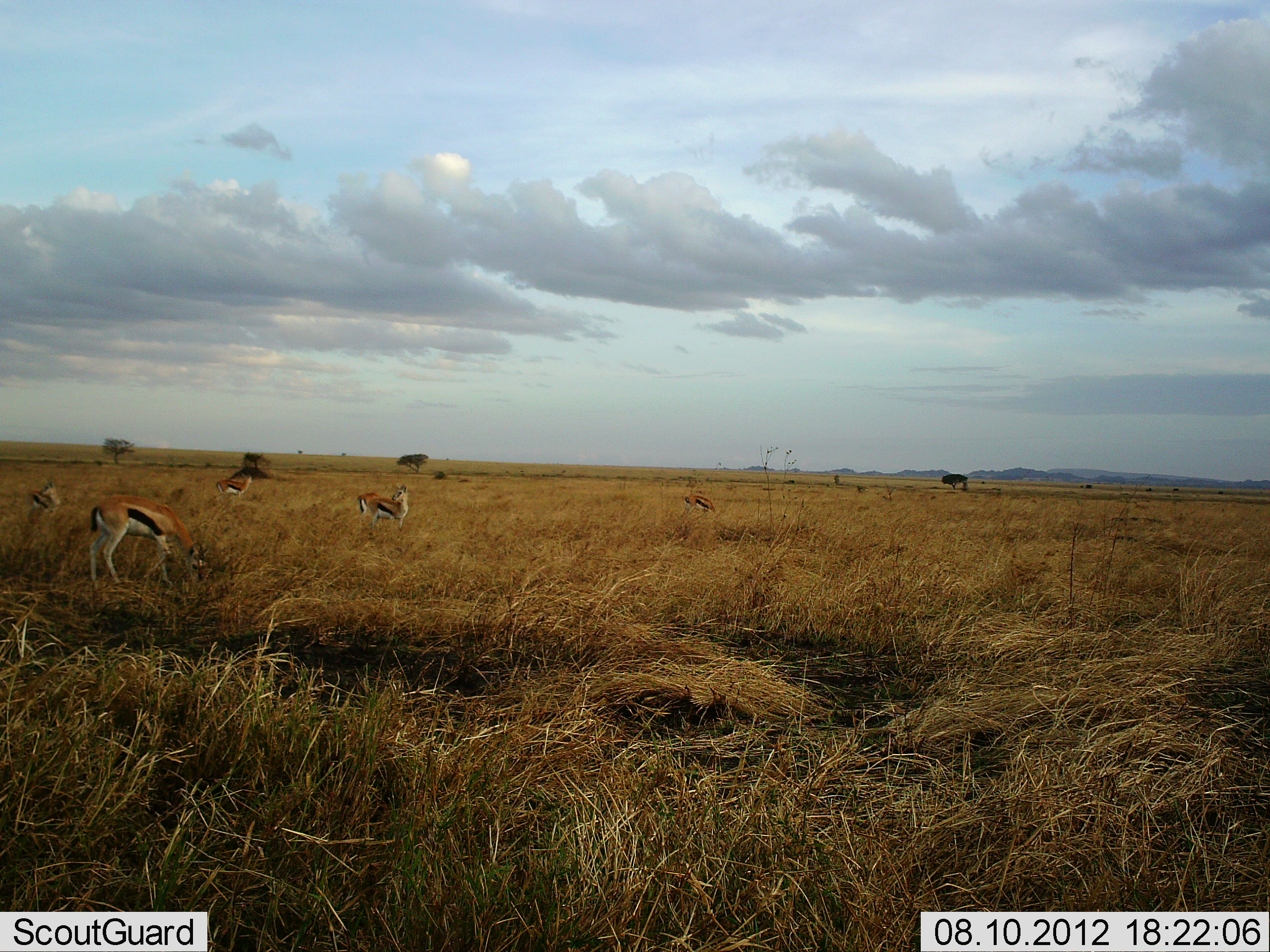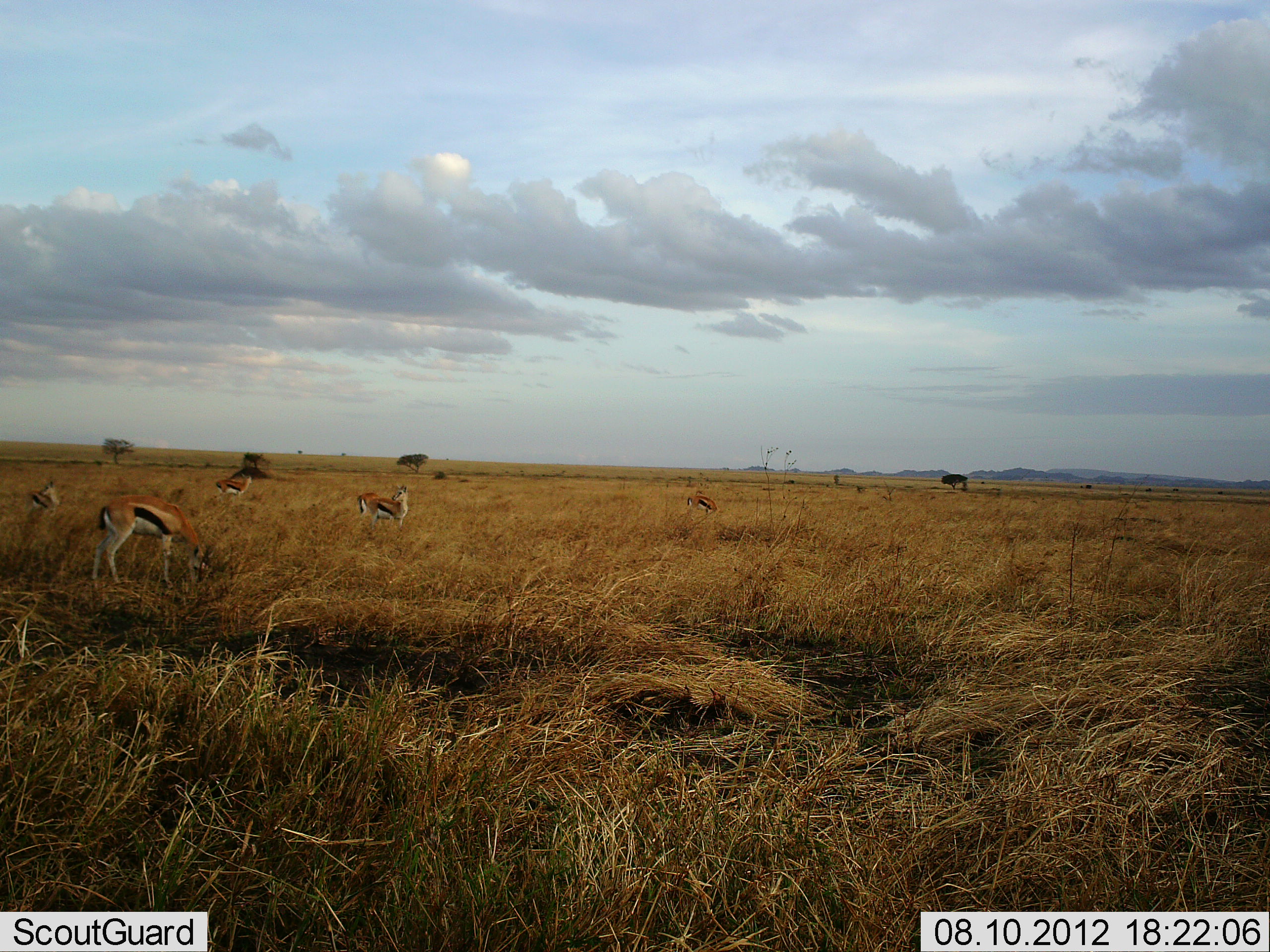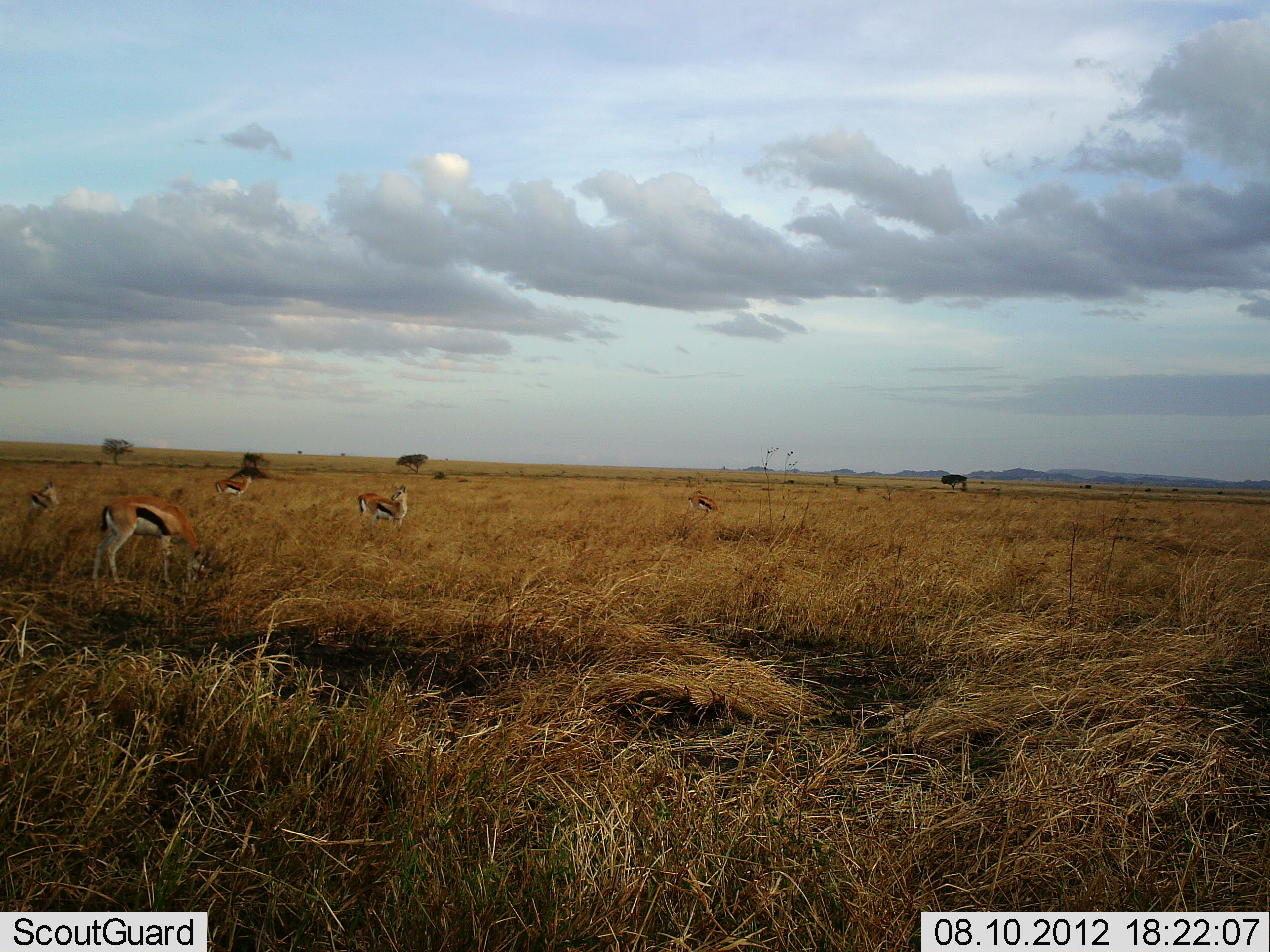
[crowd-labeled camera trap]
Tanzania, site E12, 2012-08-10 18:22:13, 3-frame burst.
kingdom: Animalia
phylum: Chordata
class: Mammalia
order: Artiodactyla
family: Bovidae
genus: Eudorcas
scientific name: Eudorcas thomsonii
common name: thomson's gazelle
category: gazellethomsons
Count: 5.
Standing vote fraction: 90%.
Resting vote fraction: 10%.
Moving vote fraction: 10%.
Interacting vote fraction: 0%.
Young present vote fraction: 10%.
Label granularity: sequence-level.